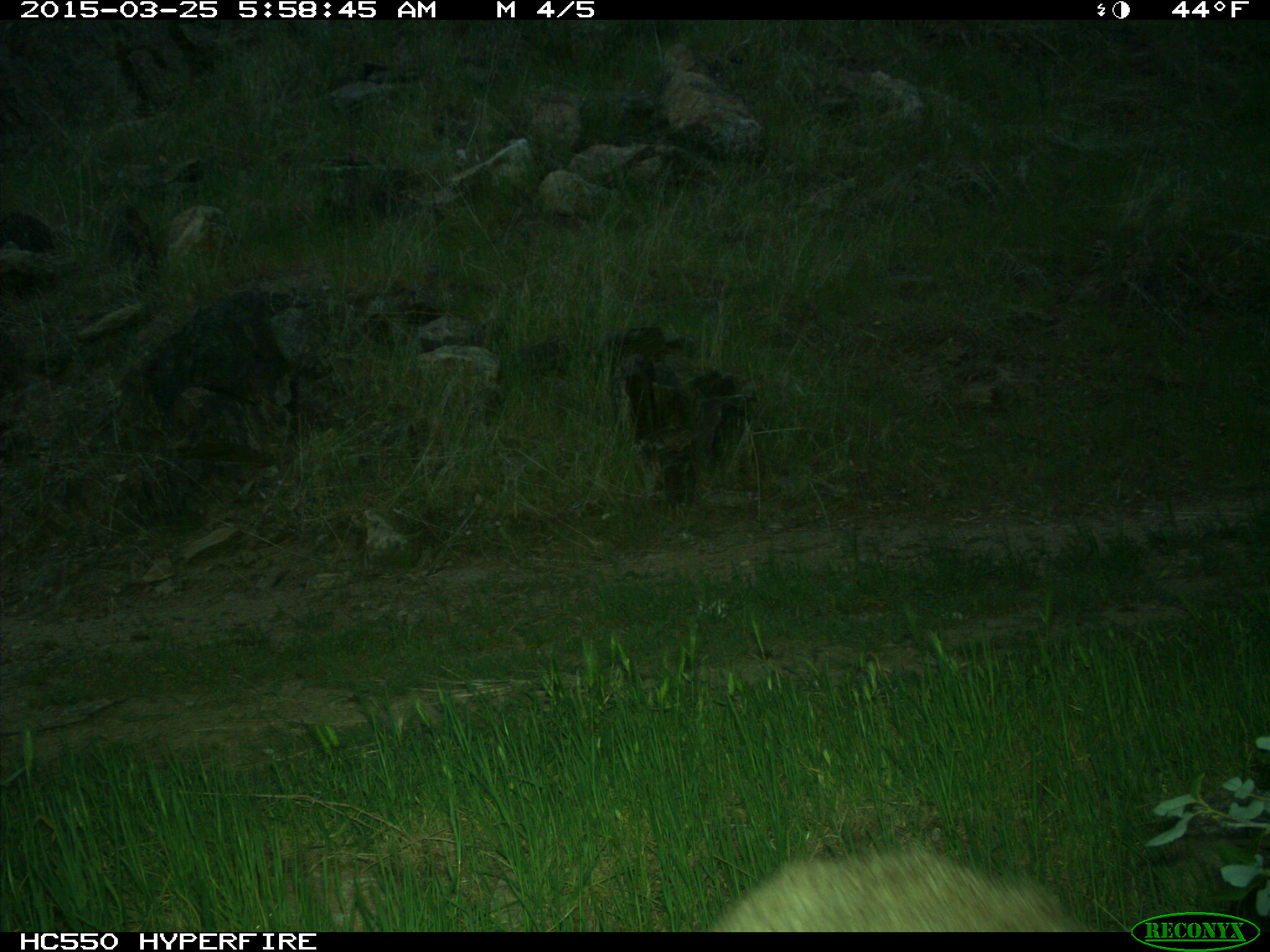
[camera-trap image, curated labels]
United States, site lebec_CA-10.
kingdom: Animalia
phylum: Chordata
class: Mammalia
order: Artiodactyla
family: Cervidae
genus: Odocoileus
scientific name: Odocoileus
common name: deer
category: unidentified deer